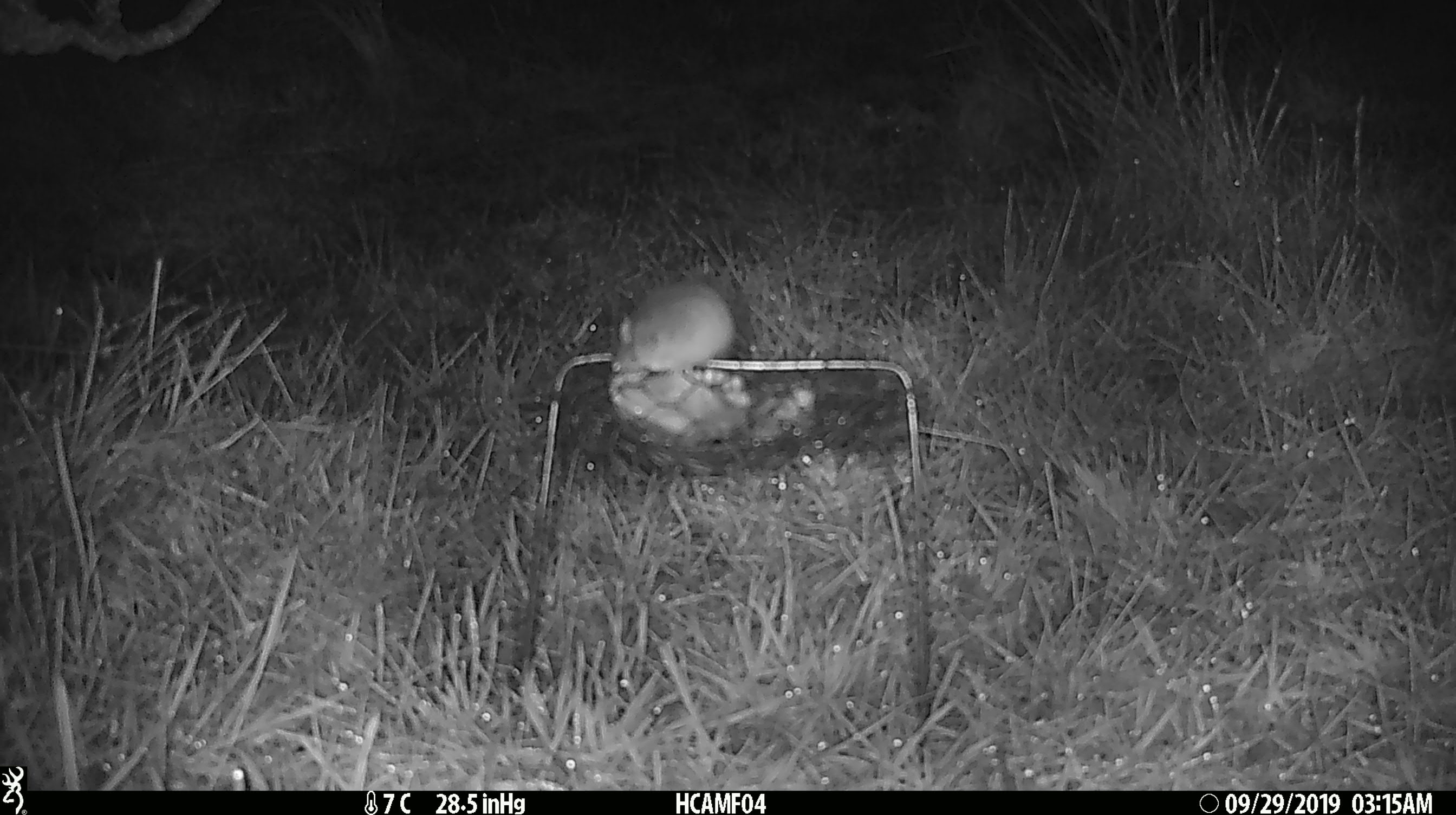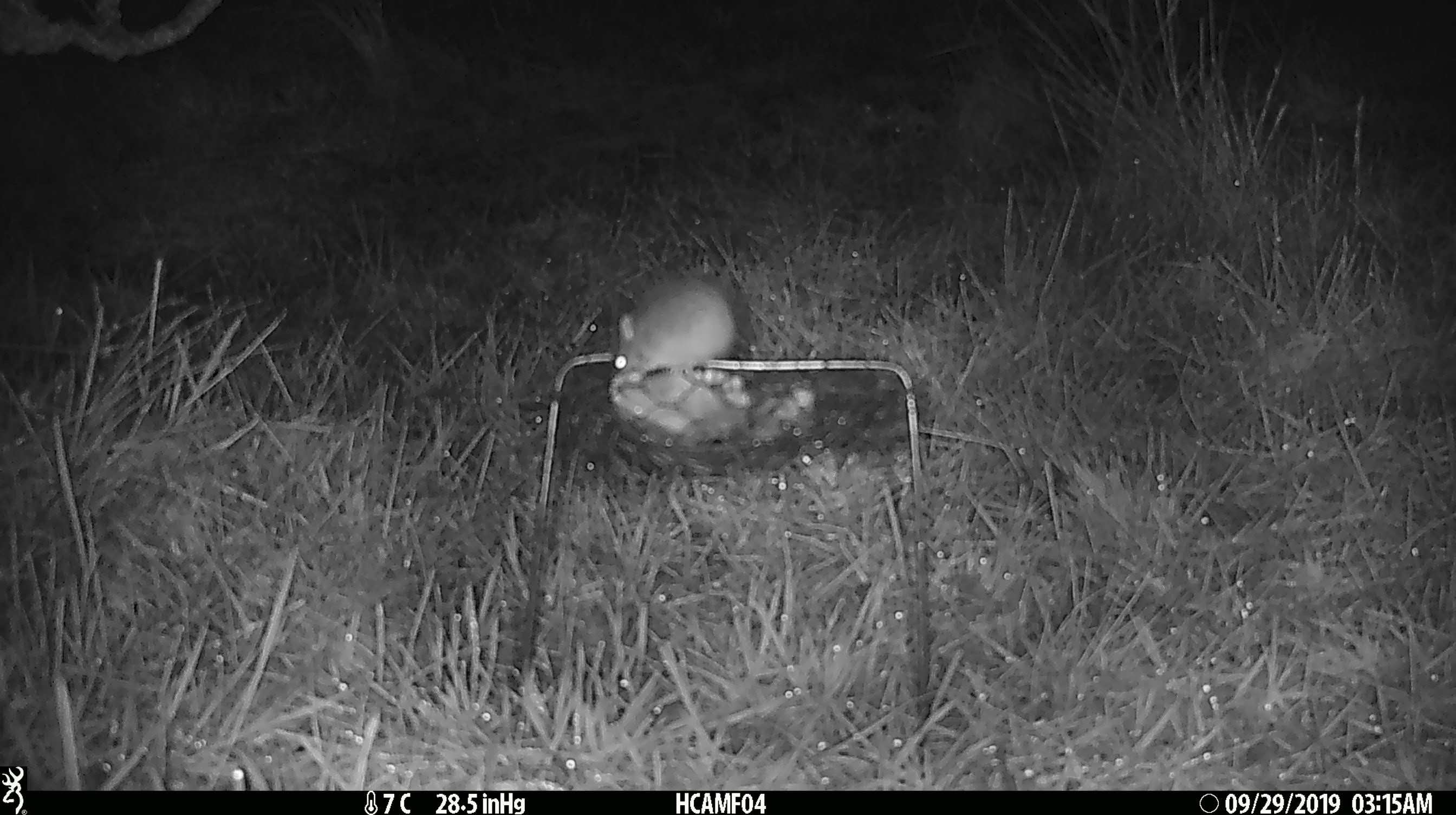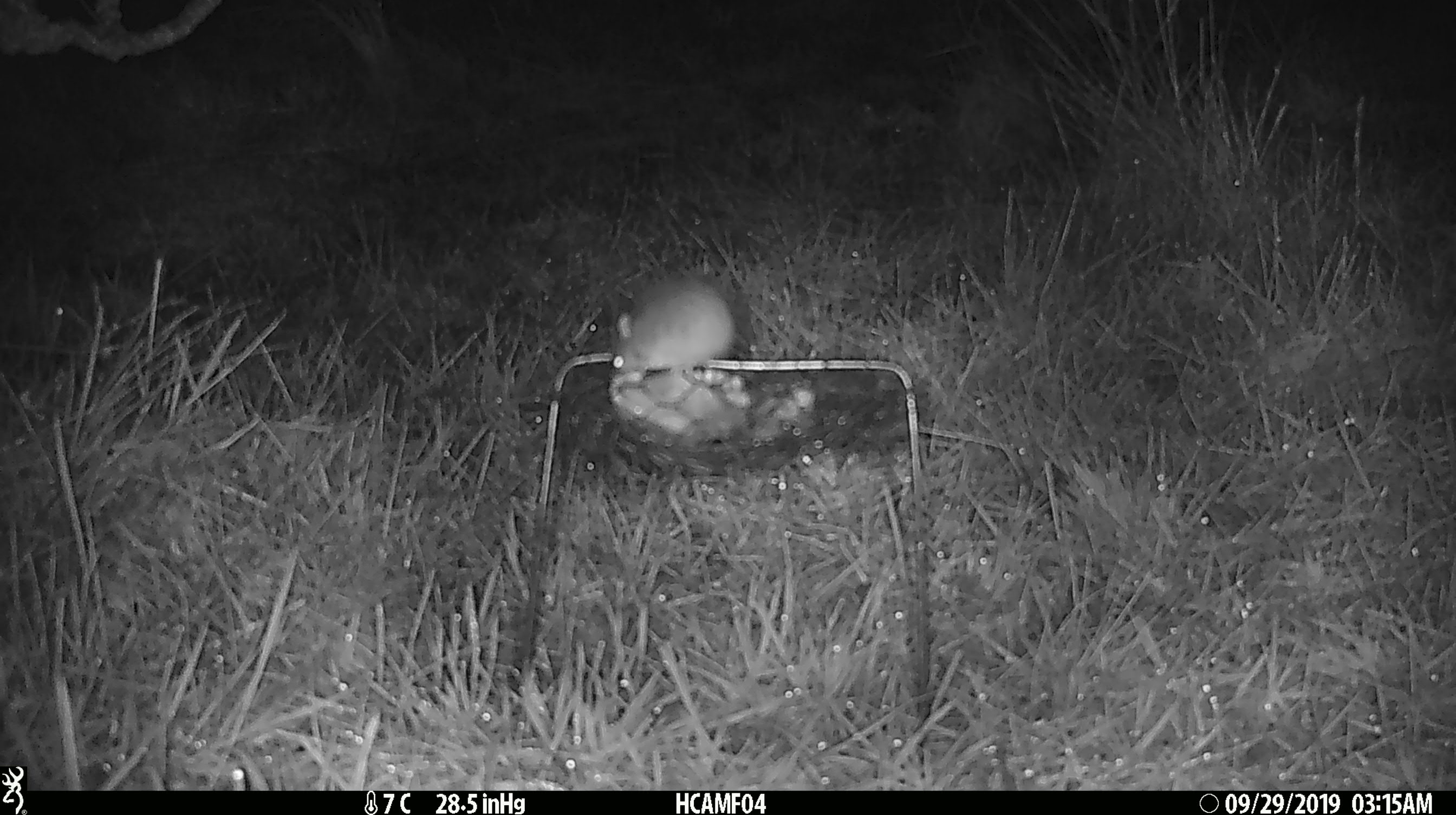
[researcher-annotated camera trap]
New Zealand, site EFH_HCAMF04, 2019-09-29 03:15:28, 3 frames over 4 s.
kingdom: Animalia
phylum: Chordata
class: Mammalia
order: Rodentia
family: Muridae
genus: Mus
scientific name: Mus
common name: mouse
Mouse (Mus).